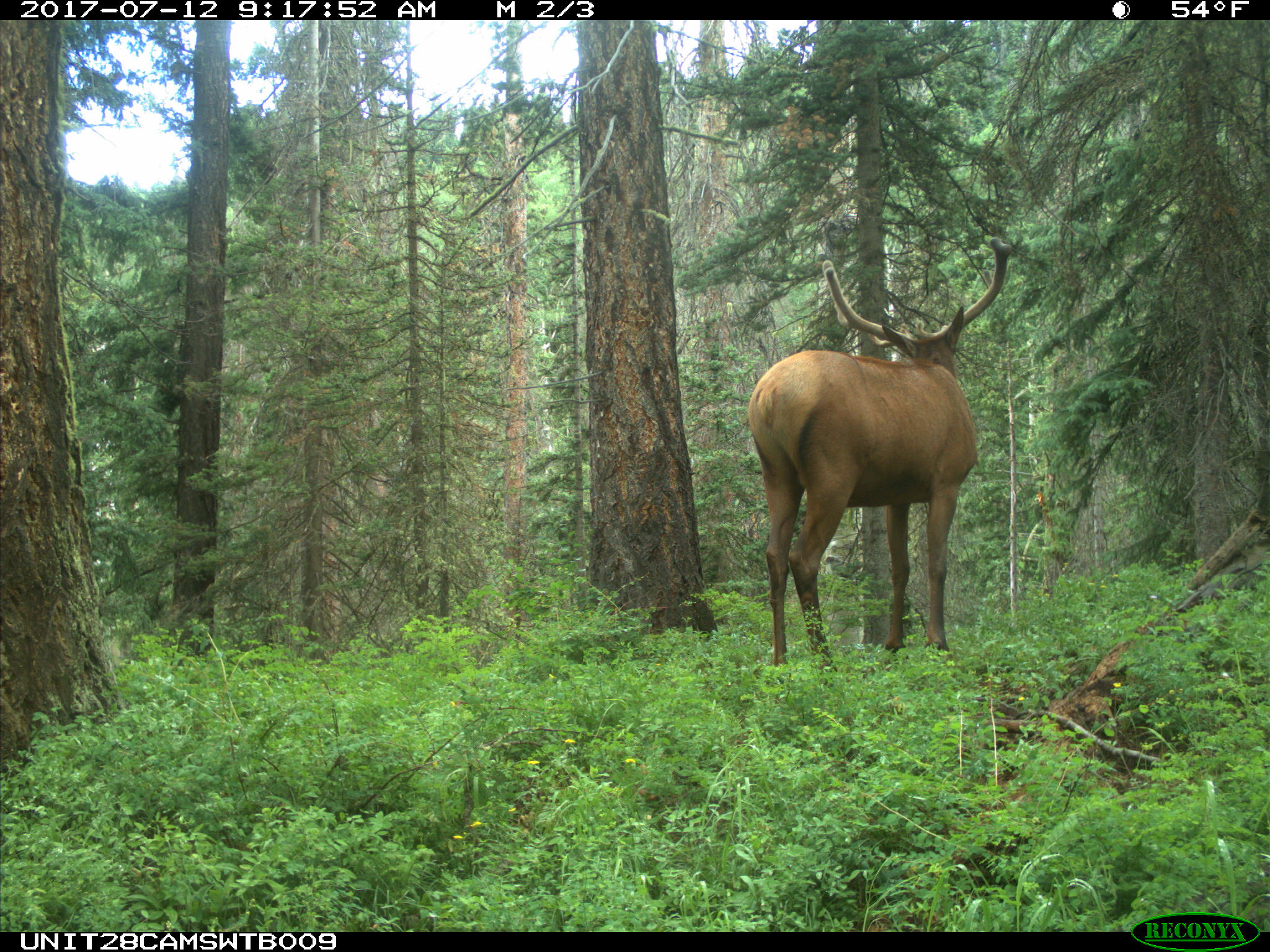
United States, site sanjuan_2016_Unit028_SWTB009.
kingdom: Animalia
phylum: Chordata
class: Mammalia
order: Artiodactyla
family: Cervidae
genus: Cervus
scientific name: Cervus elaphus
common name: red deer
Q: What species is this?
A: Cervus elaphus (red deer).